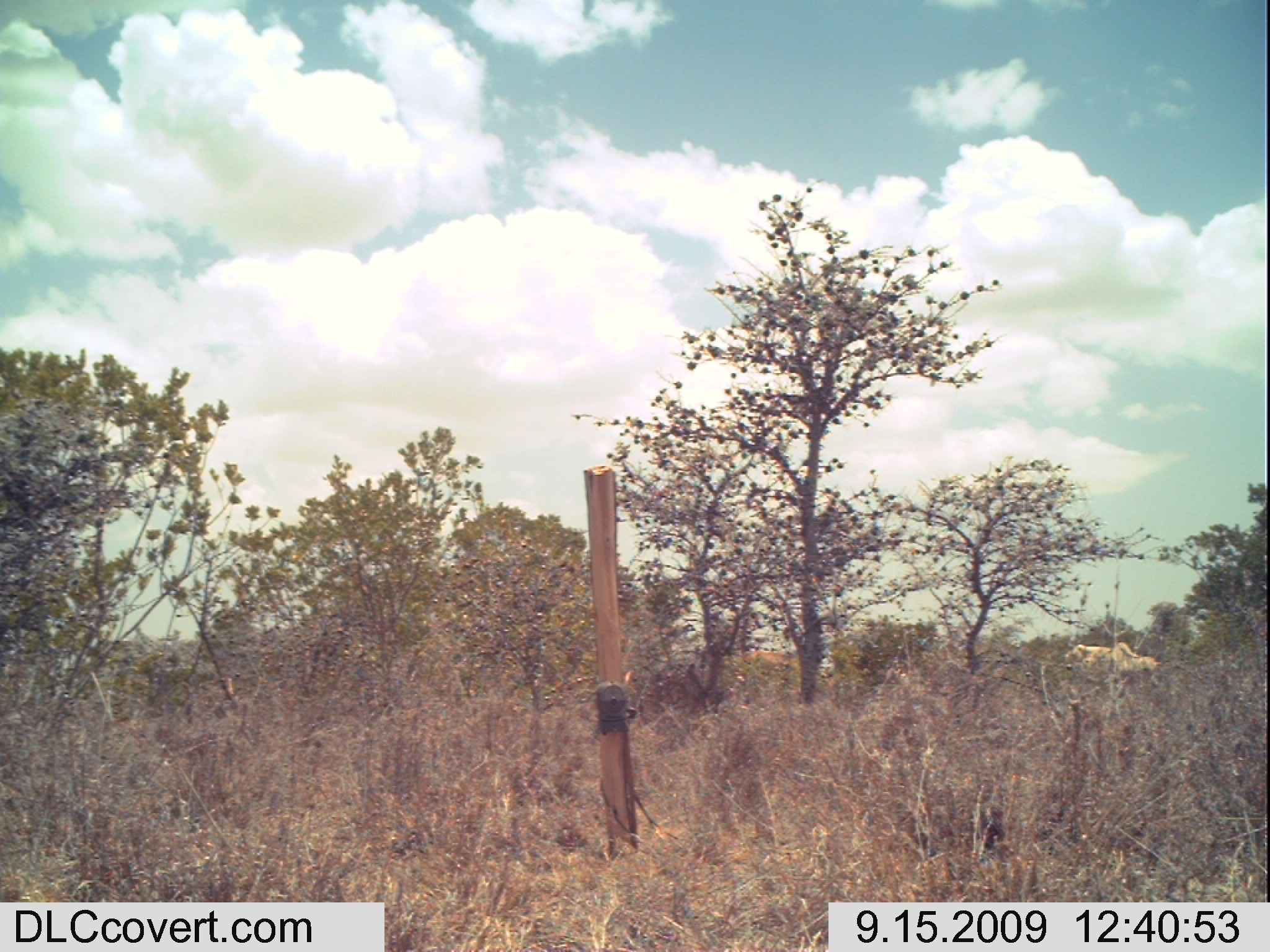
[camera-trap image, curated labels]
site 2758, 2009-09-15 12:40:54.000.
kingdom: Animalia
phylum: Chordata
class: Mammalia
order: Artiodactyla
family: Bovidae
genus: Bos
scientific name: Bos taurus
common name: domestic cattle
Bos taurus (domestic cattle), count 3.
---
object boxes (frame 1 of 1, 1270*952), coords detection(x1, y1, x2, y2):
bos taurus: detection(1062, 641, 1162, 684); detection(733, 649, 800, 687)